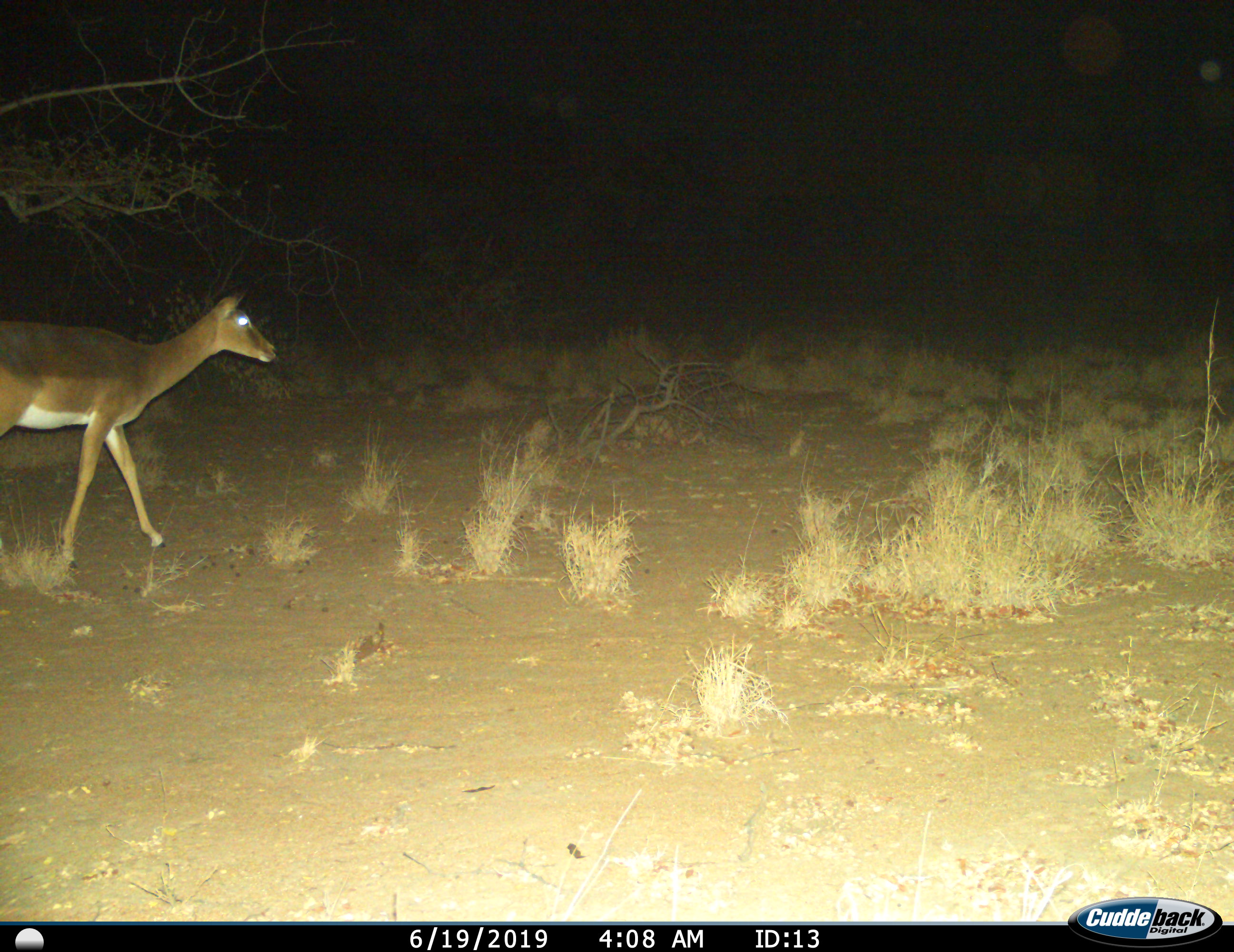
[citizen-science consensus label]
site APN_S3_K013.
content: unidentified animal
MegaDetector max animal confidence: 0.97